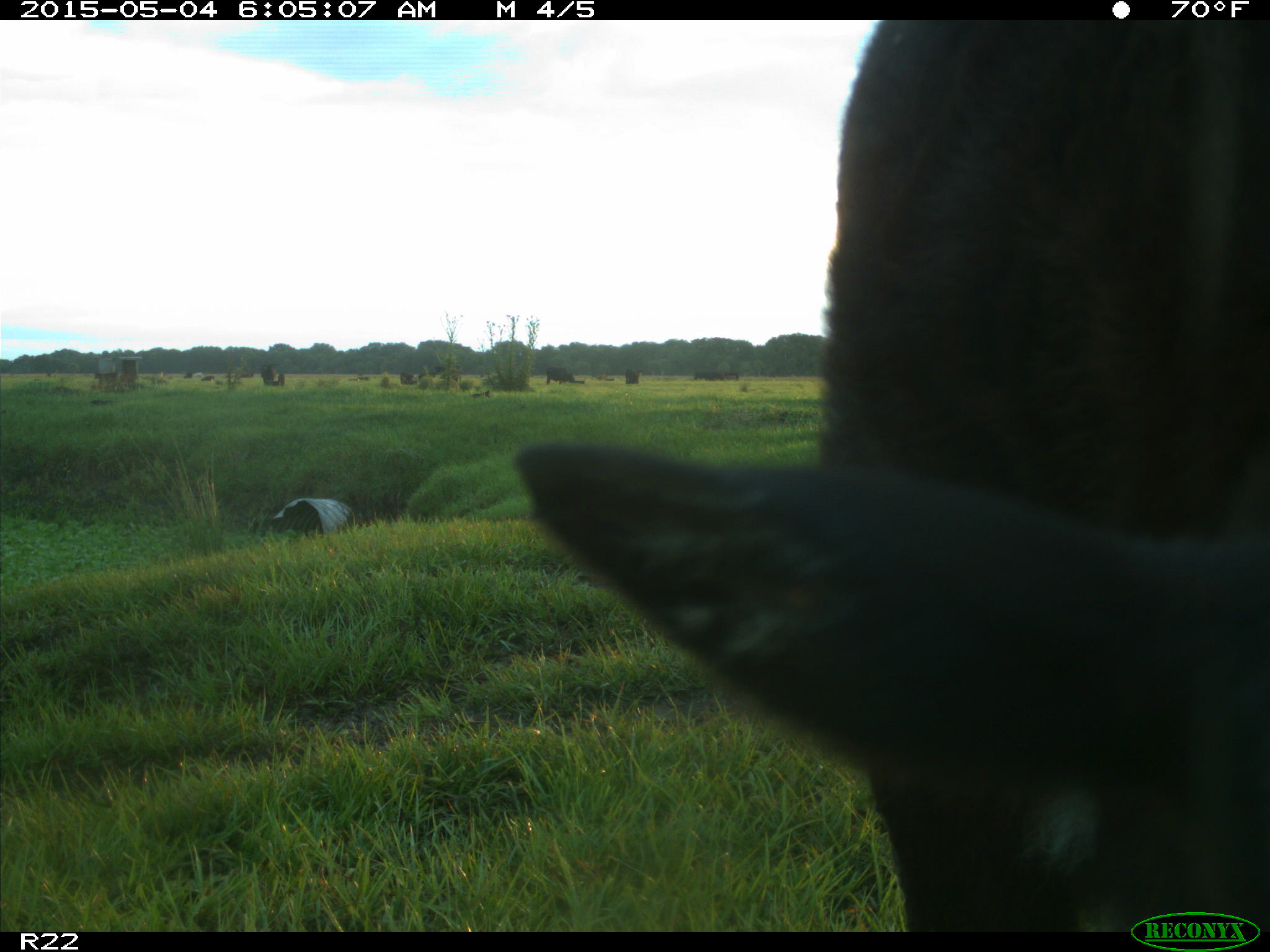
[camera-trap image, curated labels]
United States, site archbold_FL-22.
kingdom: Animalia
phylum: Chordata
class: Mammalia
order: Artiodactyla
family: Bovidae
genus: Bos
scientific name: Bos taurus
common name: domestic cow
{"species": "Bos taurus (domestic cow)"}